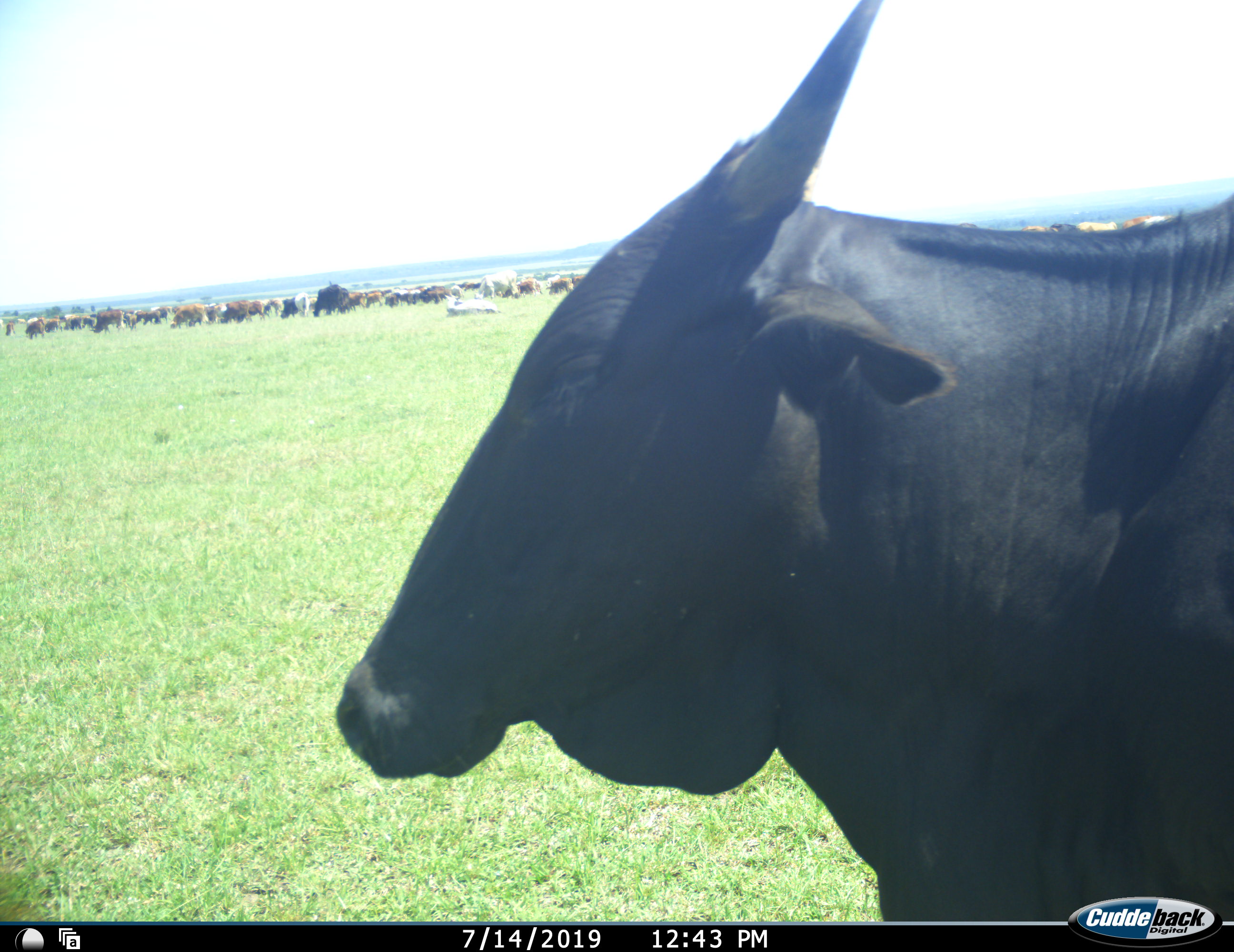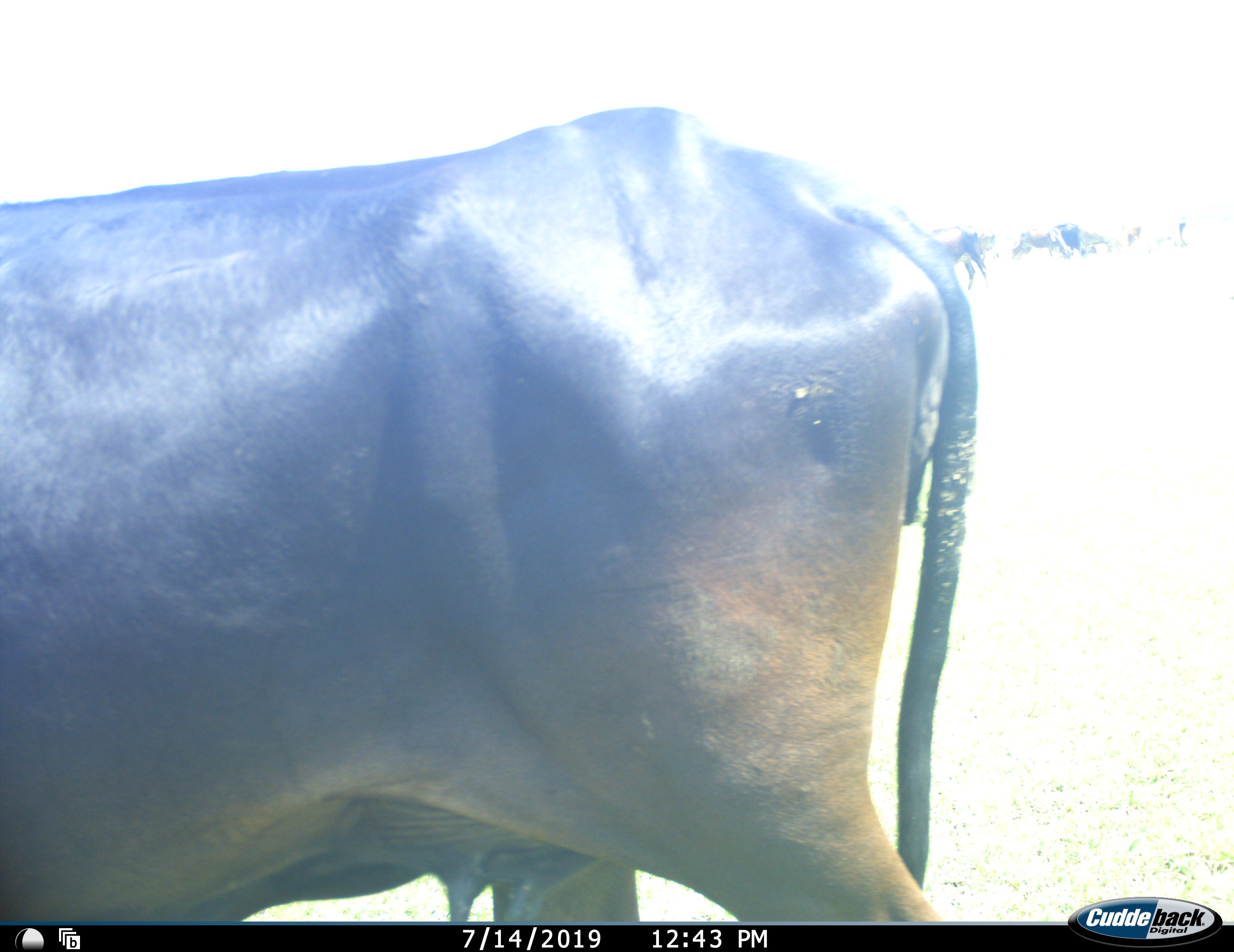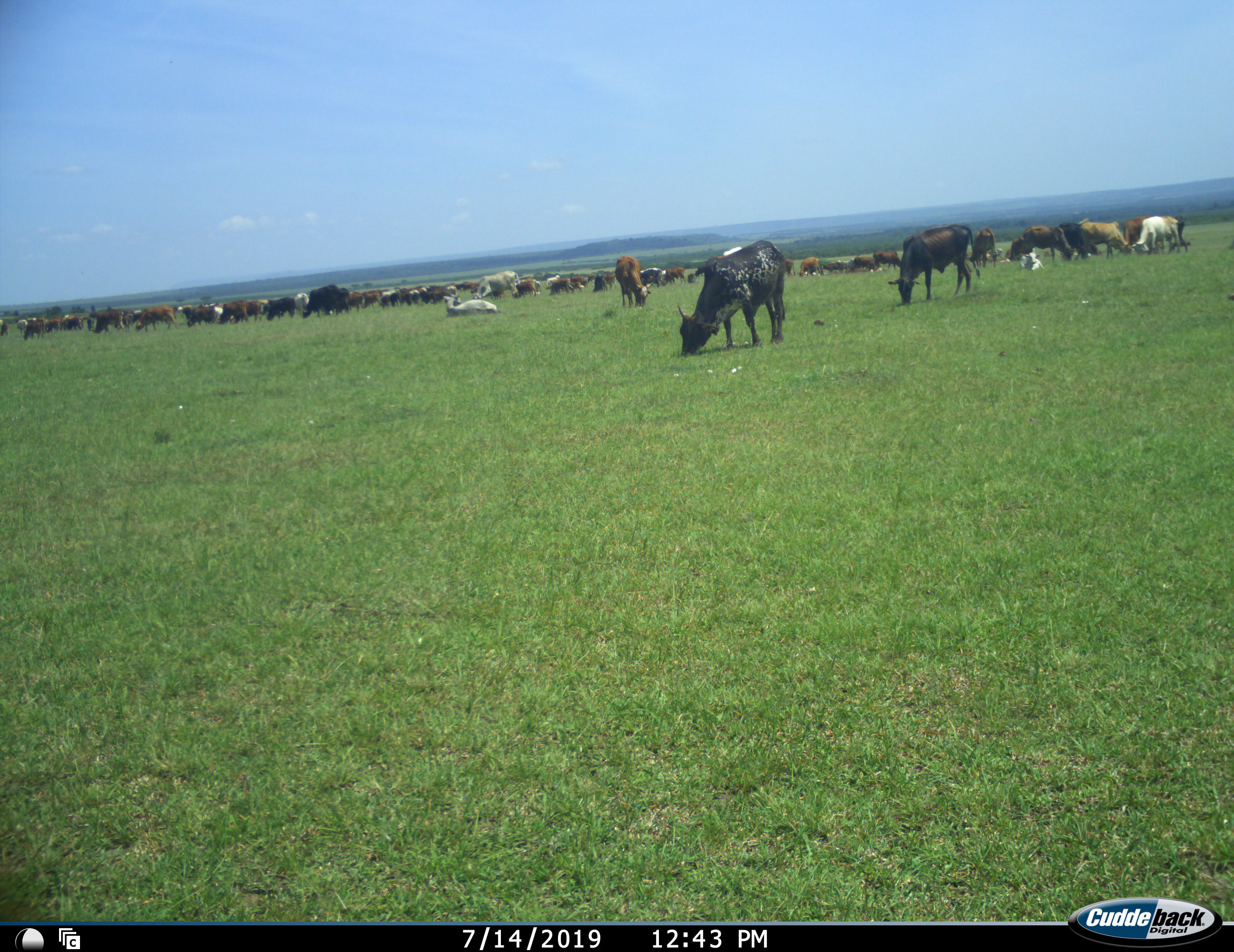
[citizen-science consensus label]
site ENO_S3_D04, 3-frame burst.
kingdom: Animalia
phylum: Chordata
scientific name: Vertebrata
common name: domestic animal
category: domesticanimal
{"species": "domesticanimal (domestic animal) (Vertebrata)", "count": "51+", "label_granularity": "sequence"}